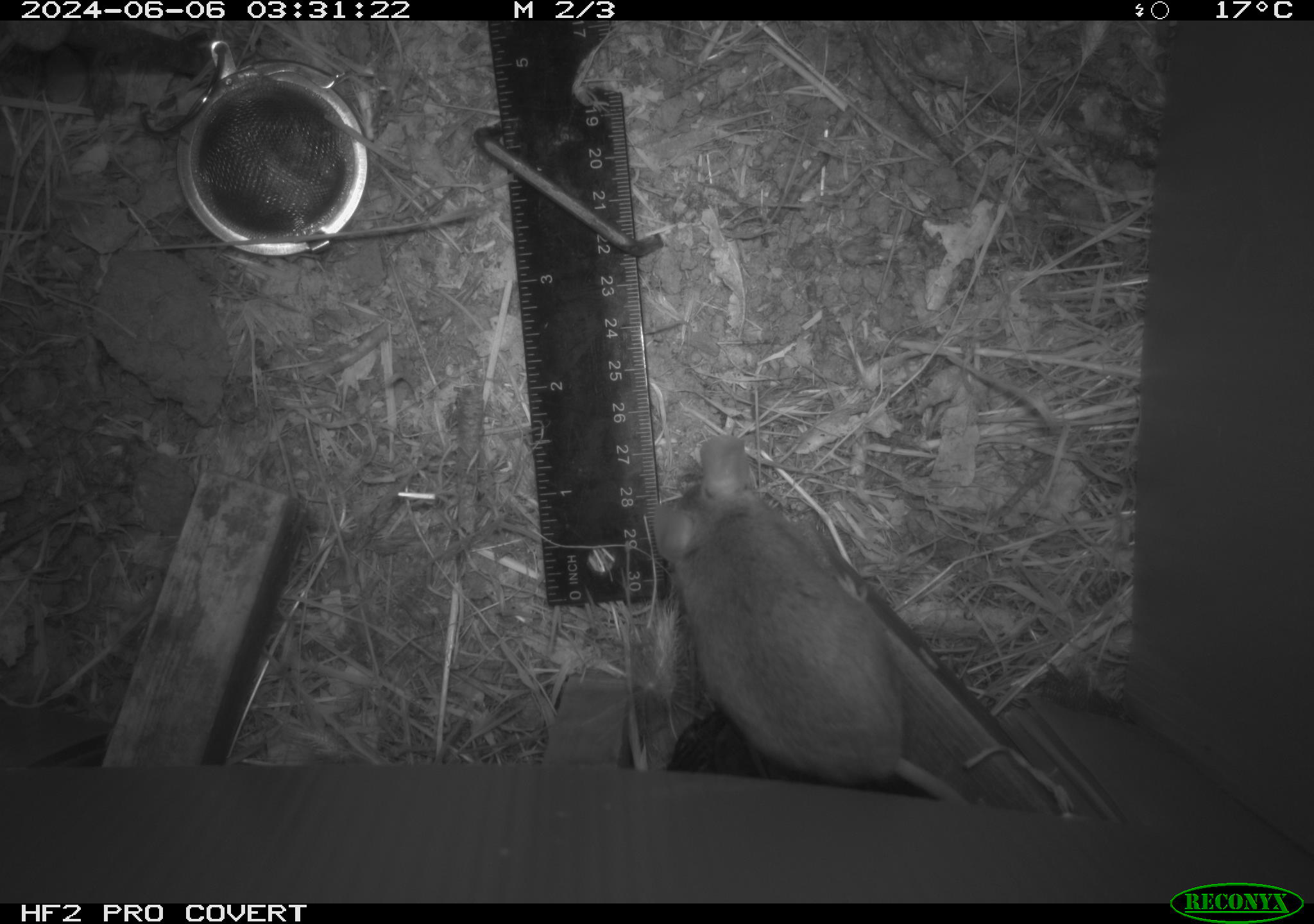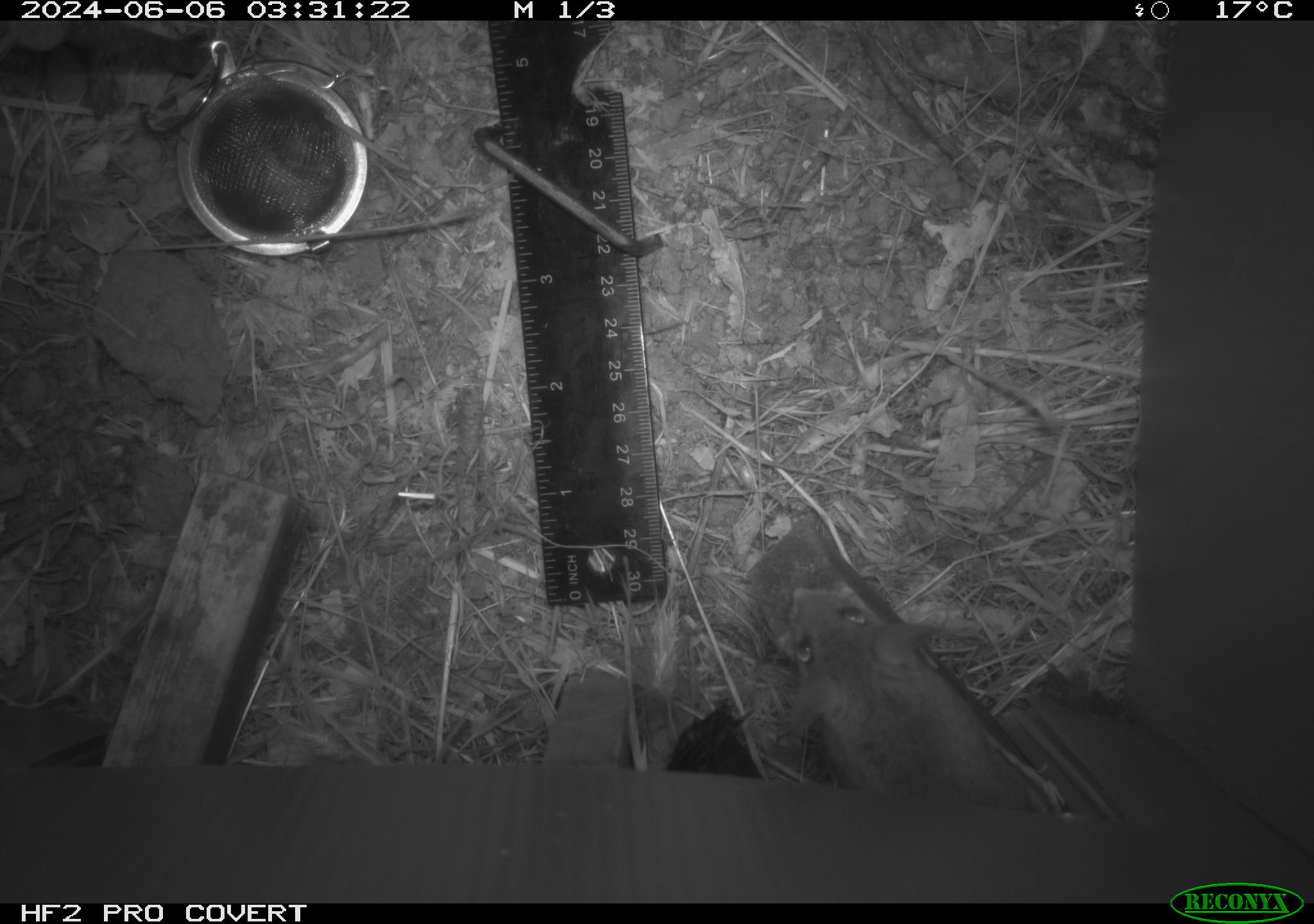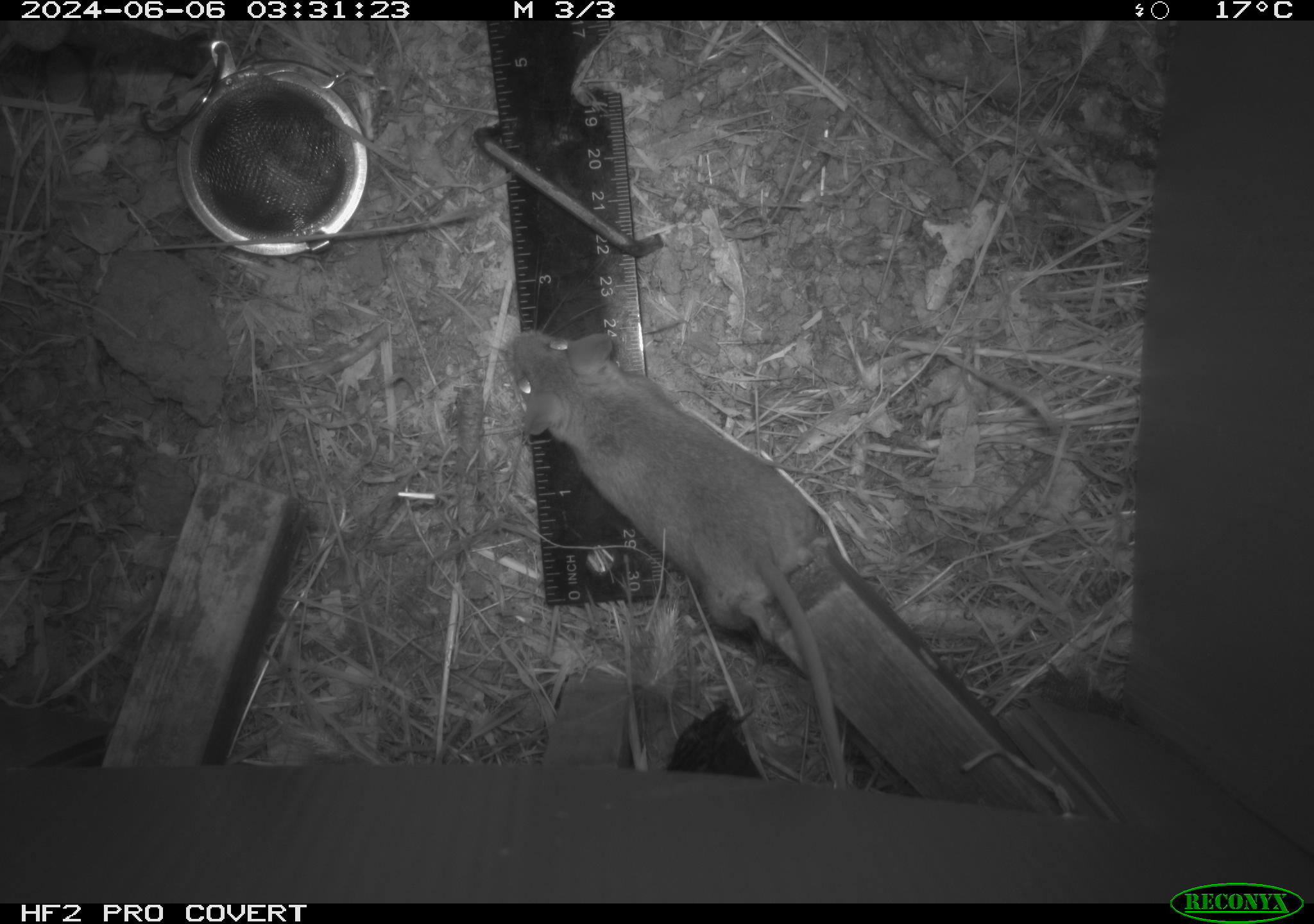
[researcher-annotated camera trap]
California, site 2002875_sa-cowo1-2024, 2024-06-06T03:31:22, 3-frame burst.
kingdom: Animalia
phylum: Chordata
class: Mammalia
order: Rodentia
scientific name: Rodentia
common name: rodent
Rodent (Rodentia).